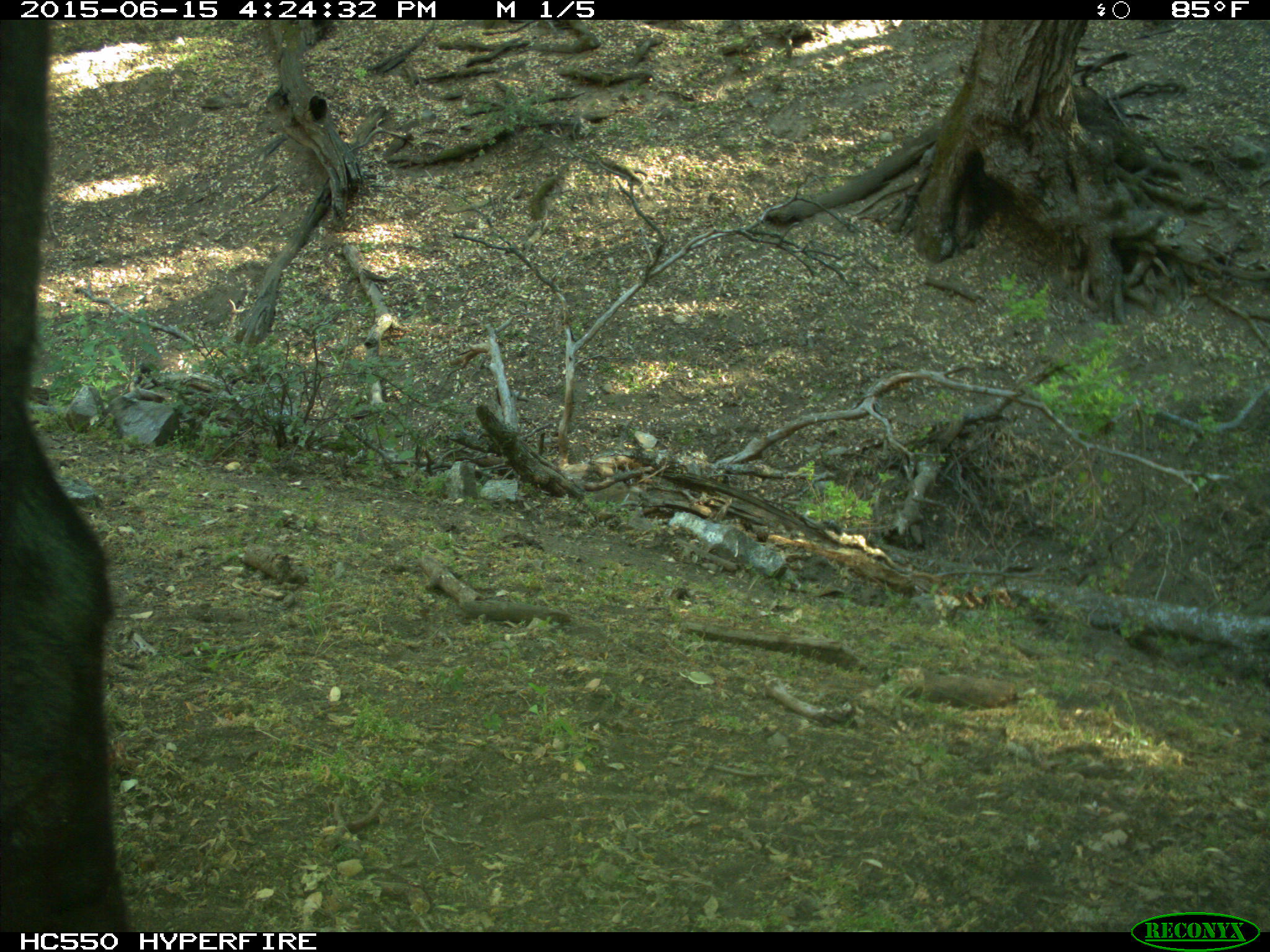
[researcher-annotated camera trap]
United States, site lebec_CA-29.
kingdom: Animalia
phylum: Chordata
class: Mammalia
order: Artiodactyla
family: Bovidae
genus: Bos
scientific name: Bos taurus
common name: domestic cow